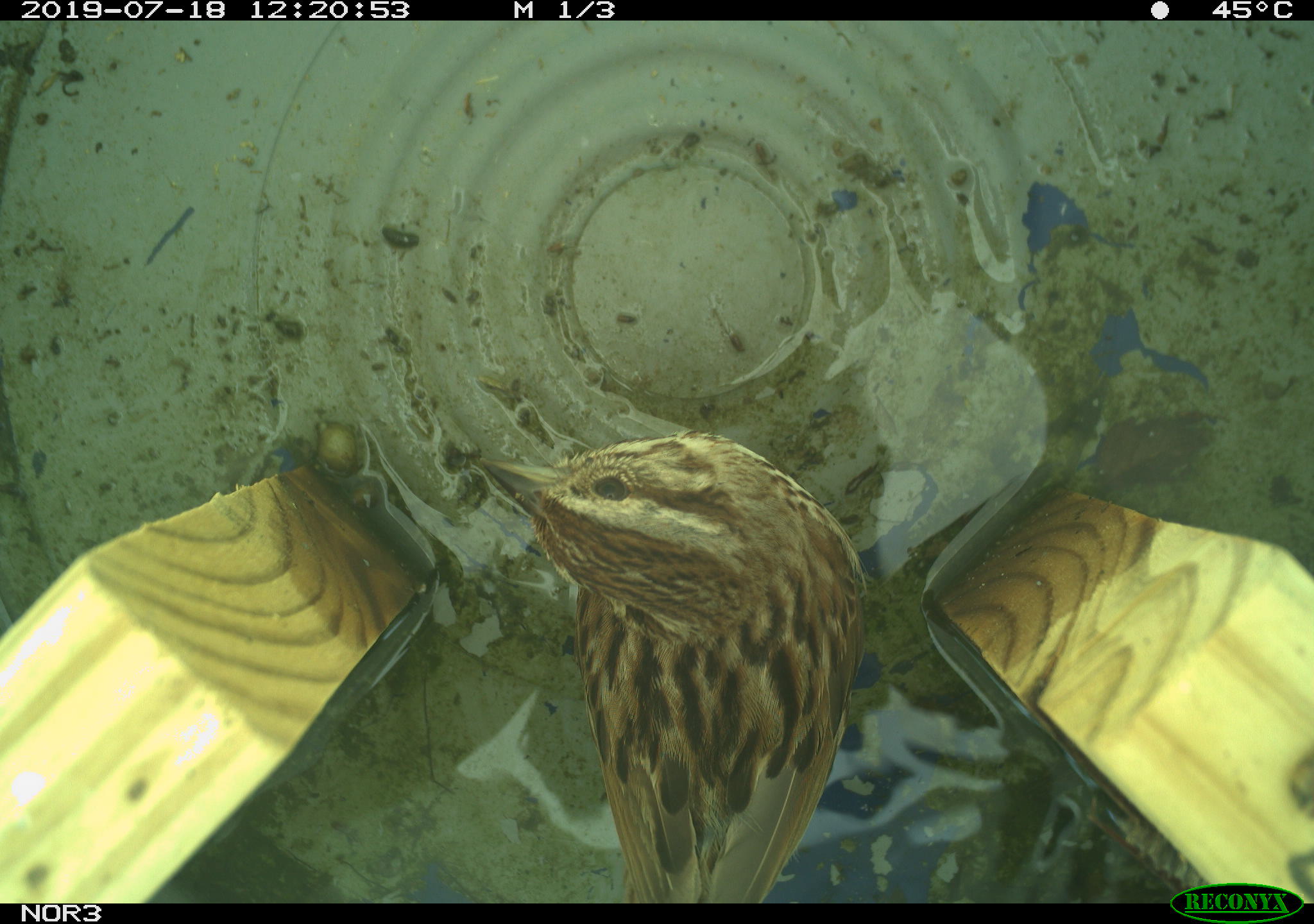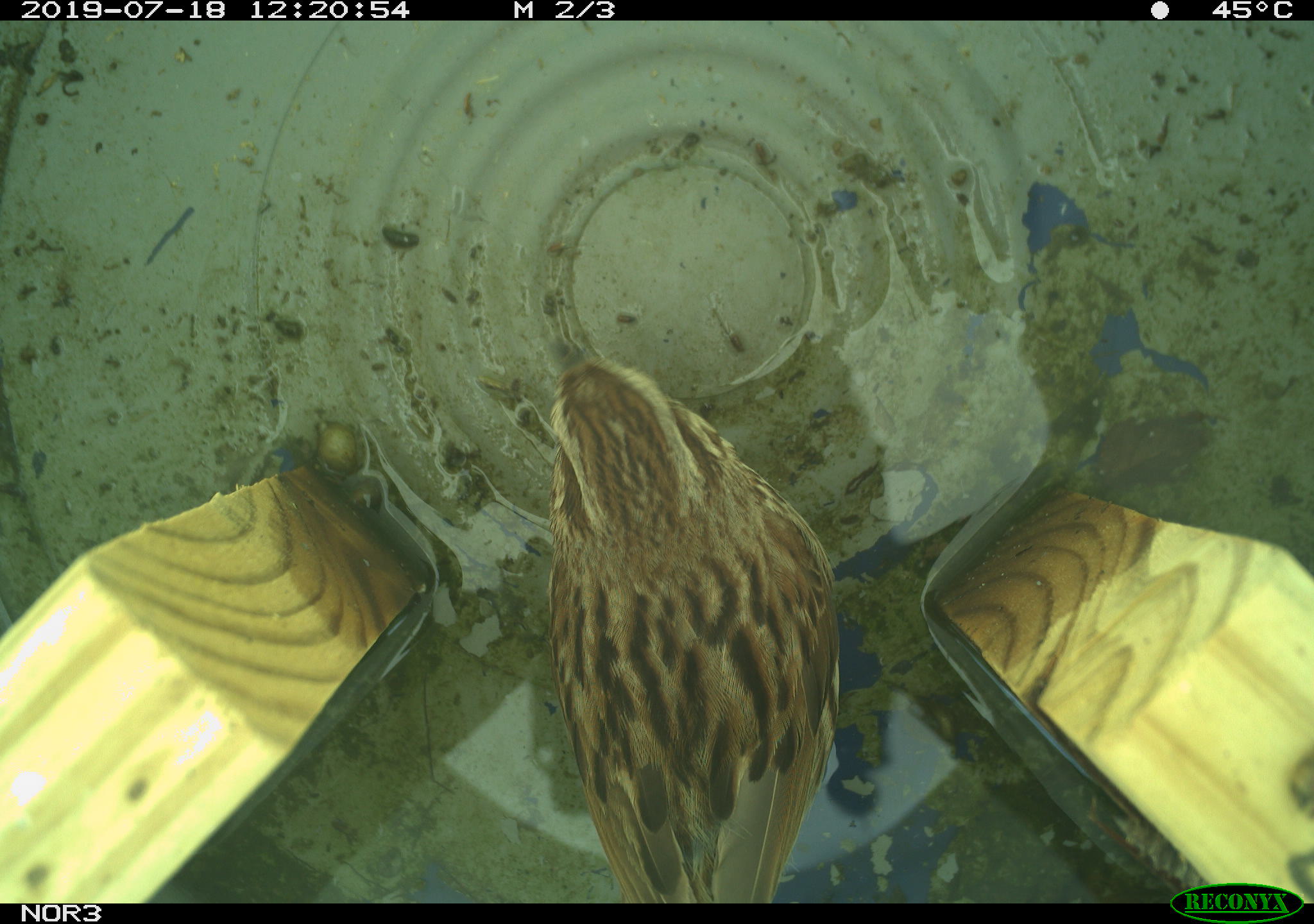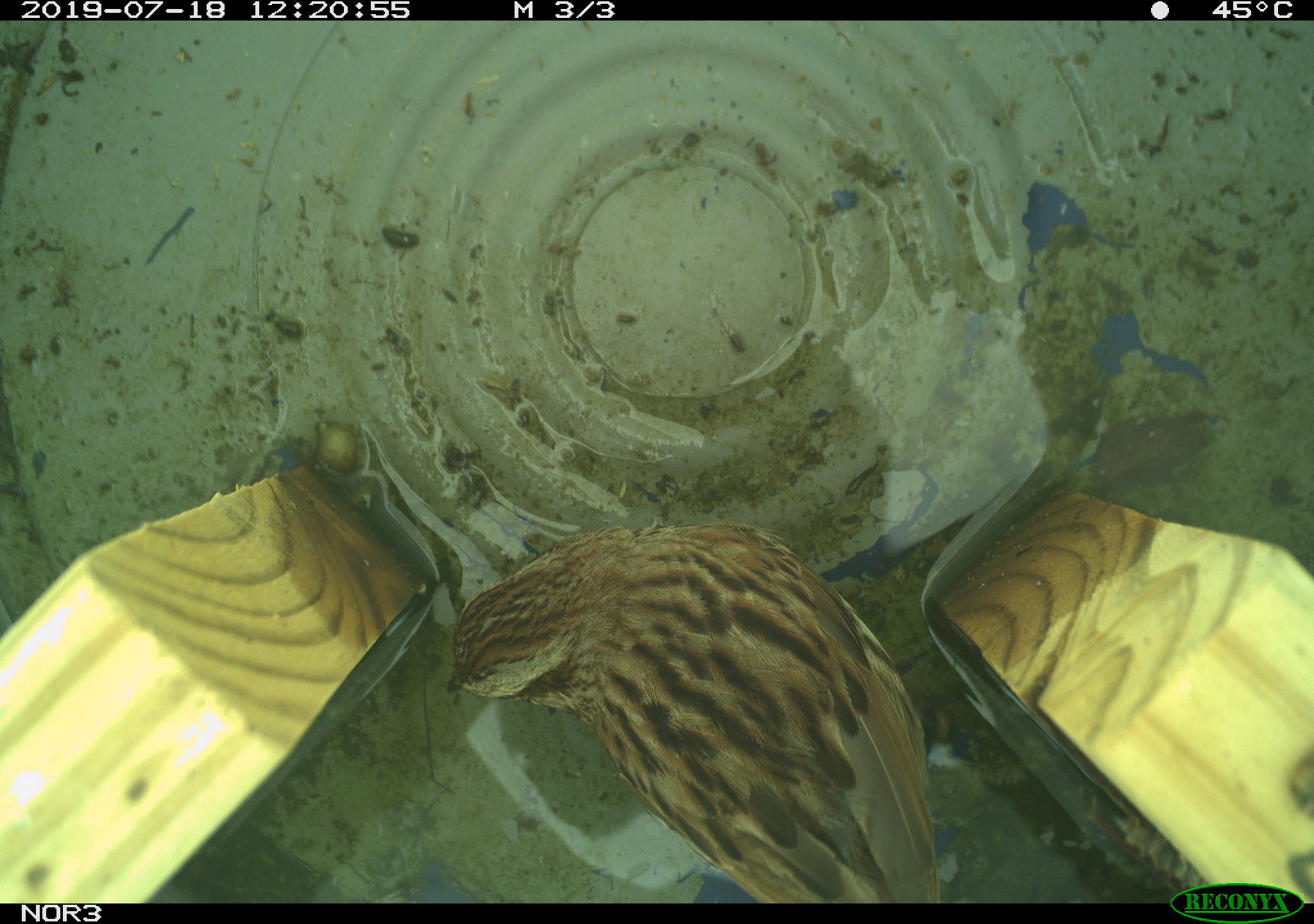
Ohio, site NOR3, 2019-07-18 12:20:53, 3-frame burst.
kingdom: Animalia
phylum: Chordata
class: Aves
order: Passeriformes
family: Passerellidae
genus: Melospiza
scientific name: Melospiza melodia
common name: song sparrow